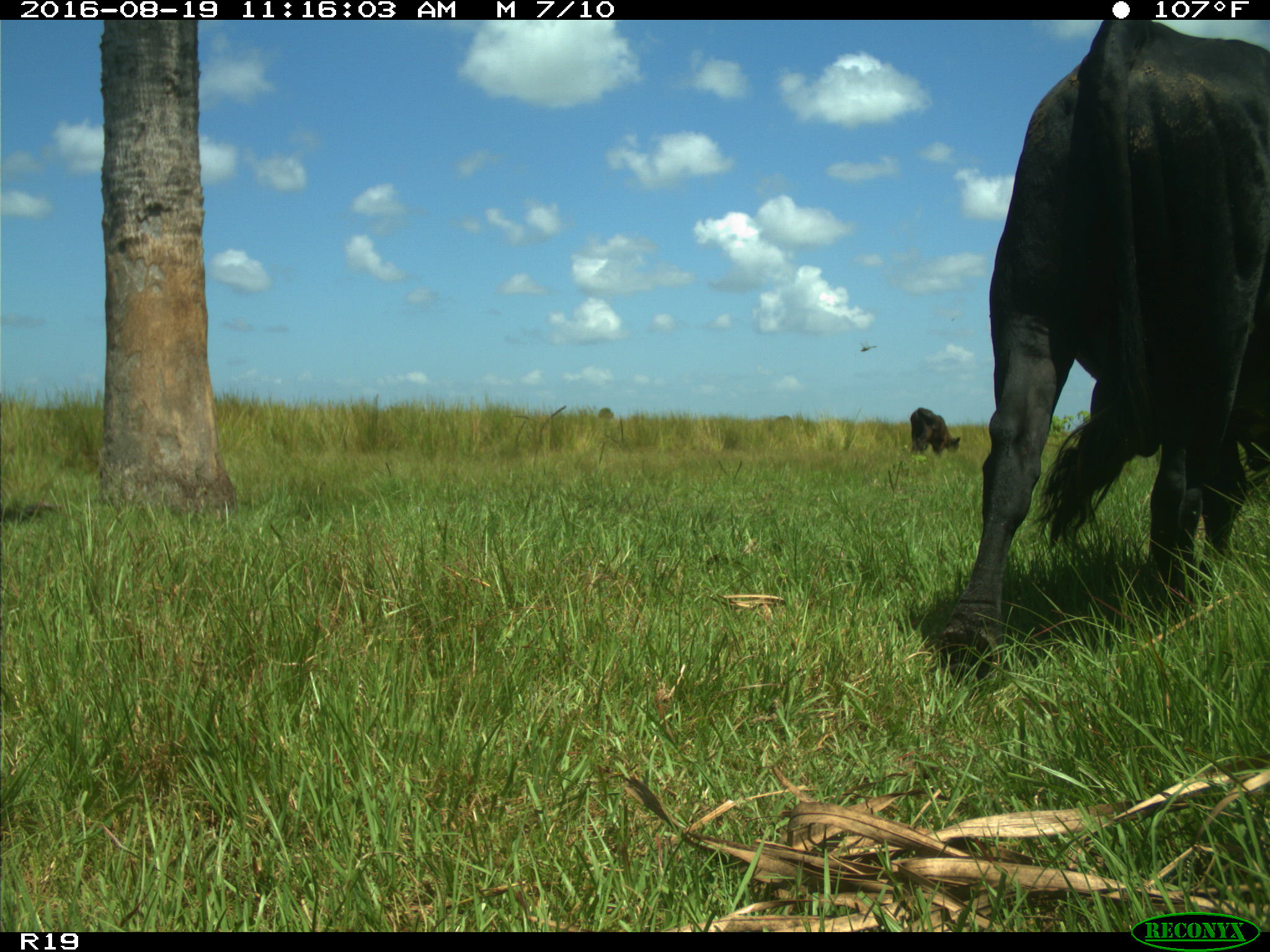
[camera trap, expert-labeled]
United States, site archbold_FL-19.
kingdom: Animalia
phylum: Chordata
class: Mammalia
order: Artiodactyla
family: Bovidae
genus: Bos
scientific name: Bos taurus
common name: domestic cow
Bos taurus (domestic cow).